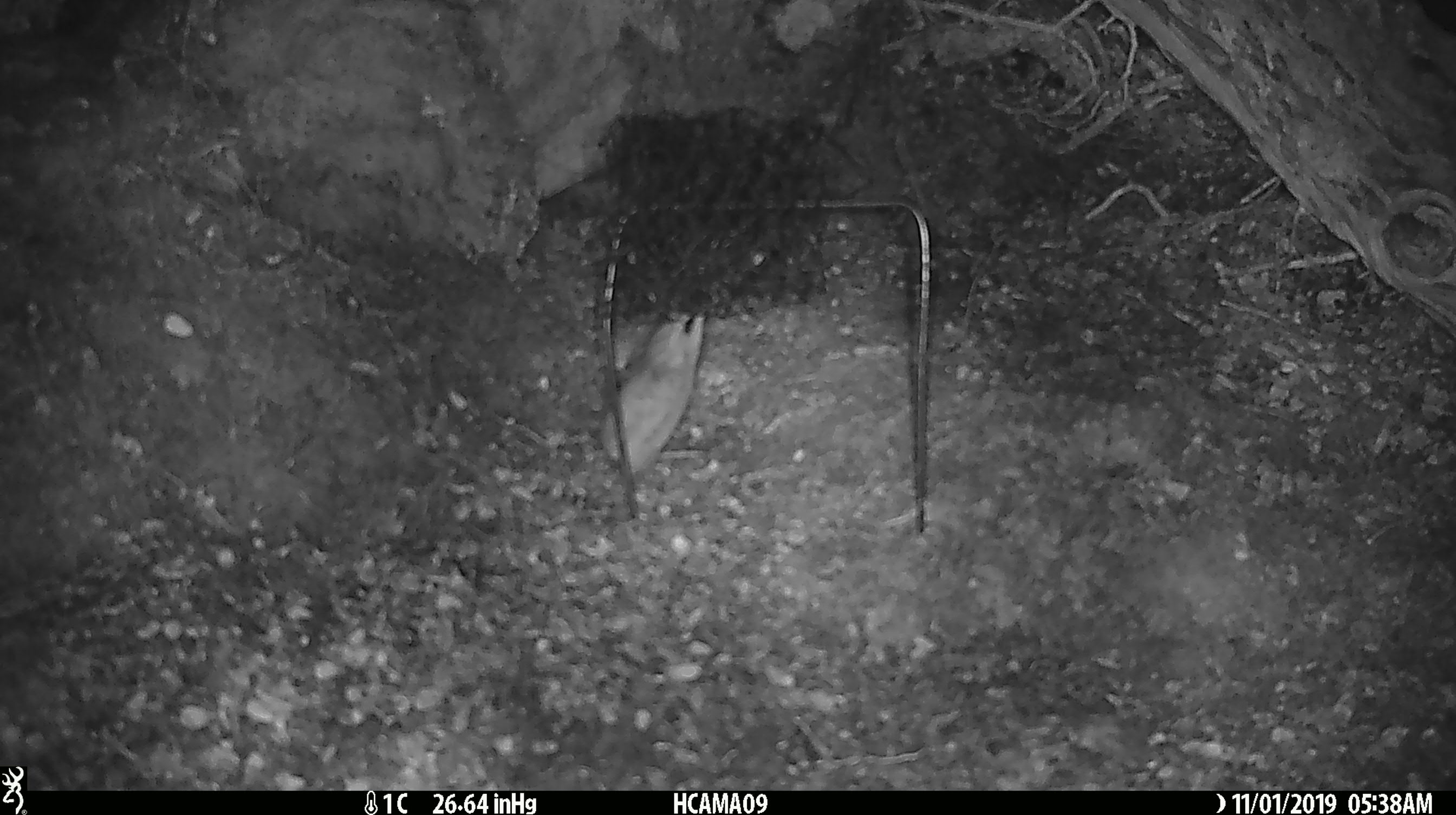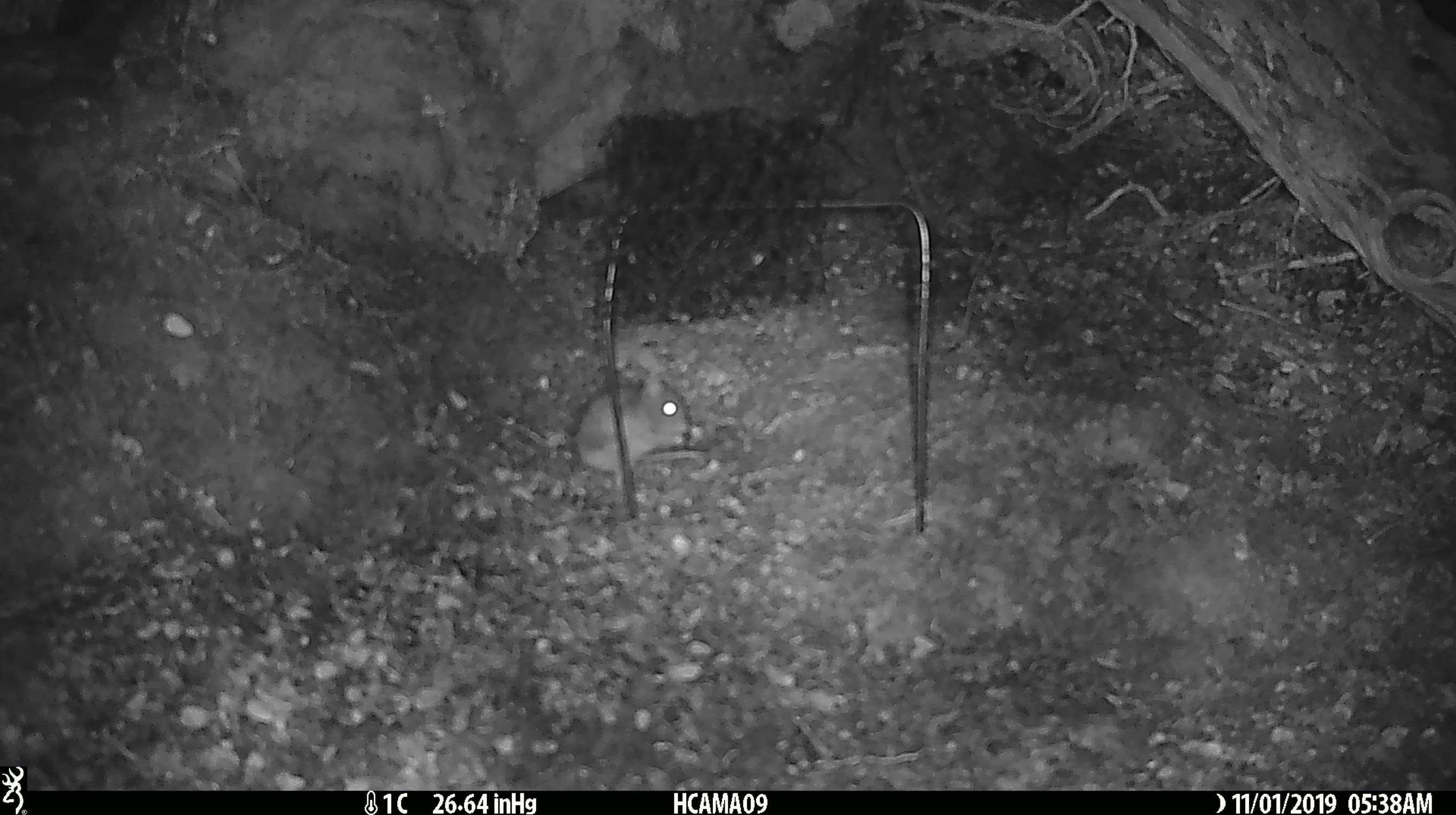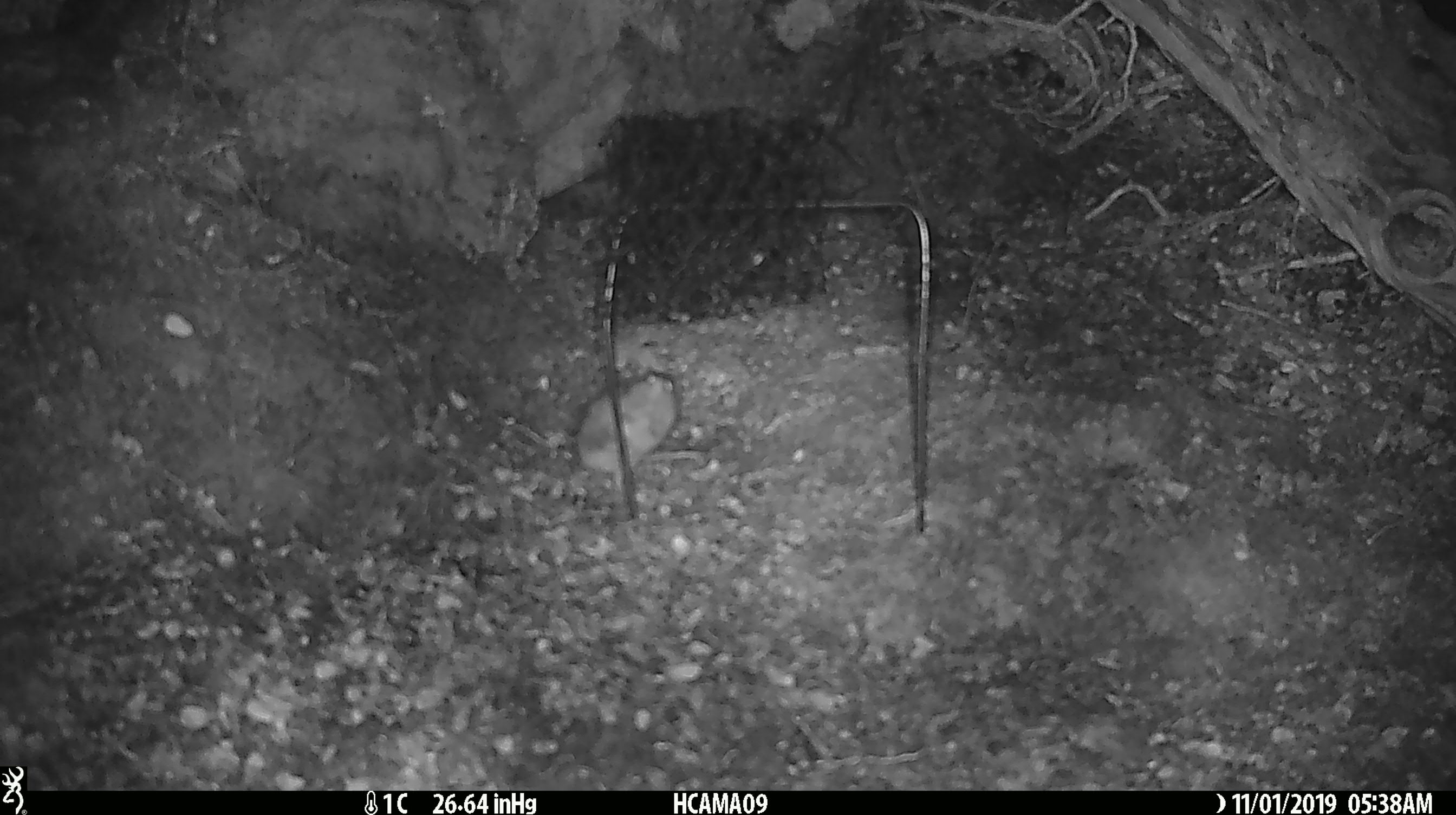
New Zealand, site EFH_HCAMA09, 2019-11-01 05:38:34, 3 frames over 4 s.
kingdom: Animalia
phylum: Chordata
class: Mammalia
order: Rodentia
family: Muridae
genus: Mus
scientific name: Mus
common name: mouse